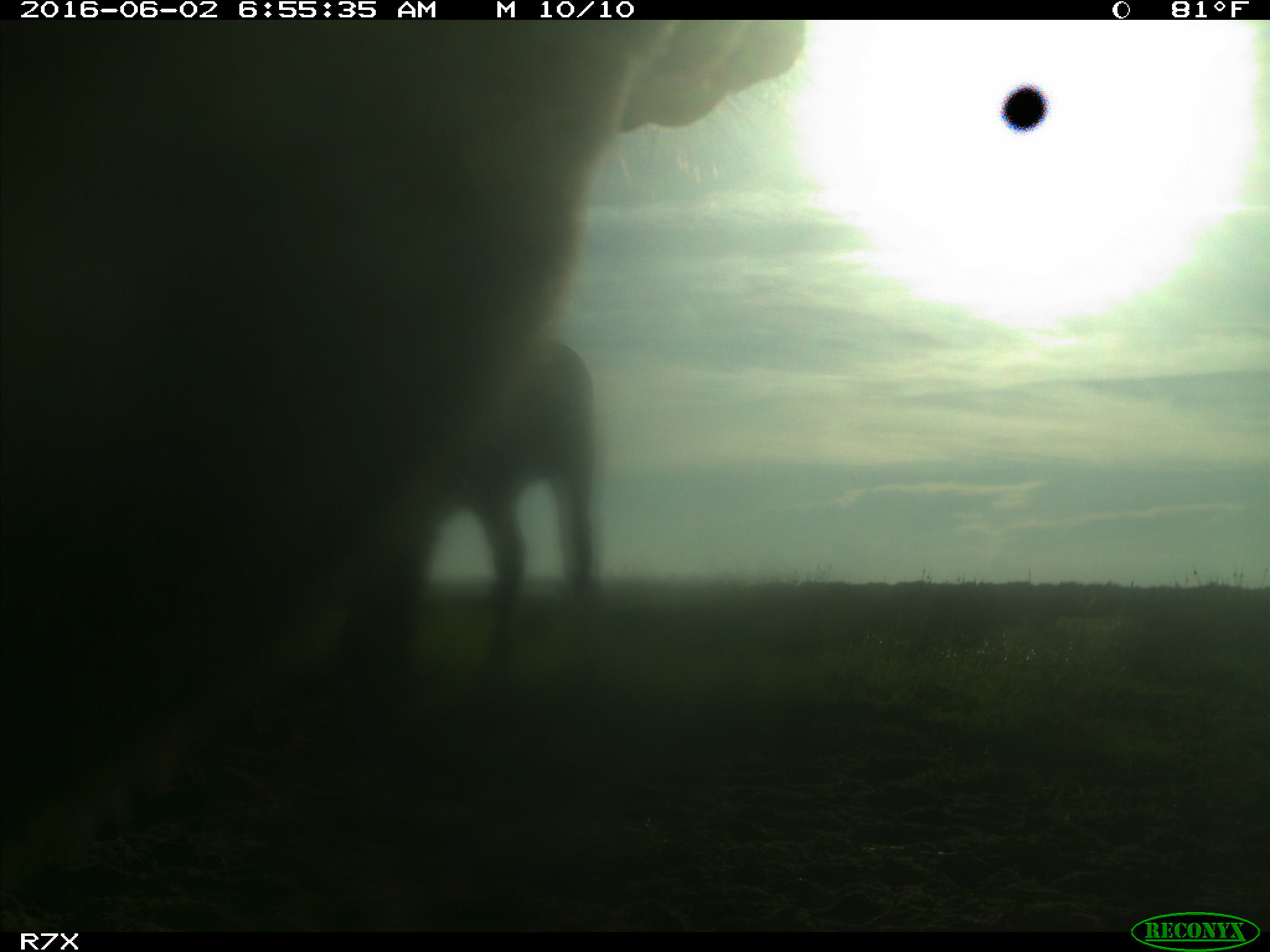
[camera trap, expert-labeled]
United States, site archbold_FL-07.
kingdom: Animalia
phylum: Chordata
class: Mammalia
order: Artiodactyla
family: Bovidae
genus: Bos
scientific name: Bos taurus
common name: domestic cow